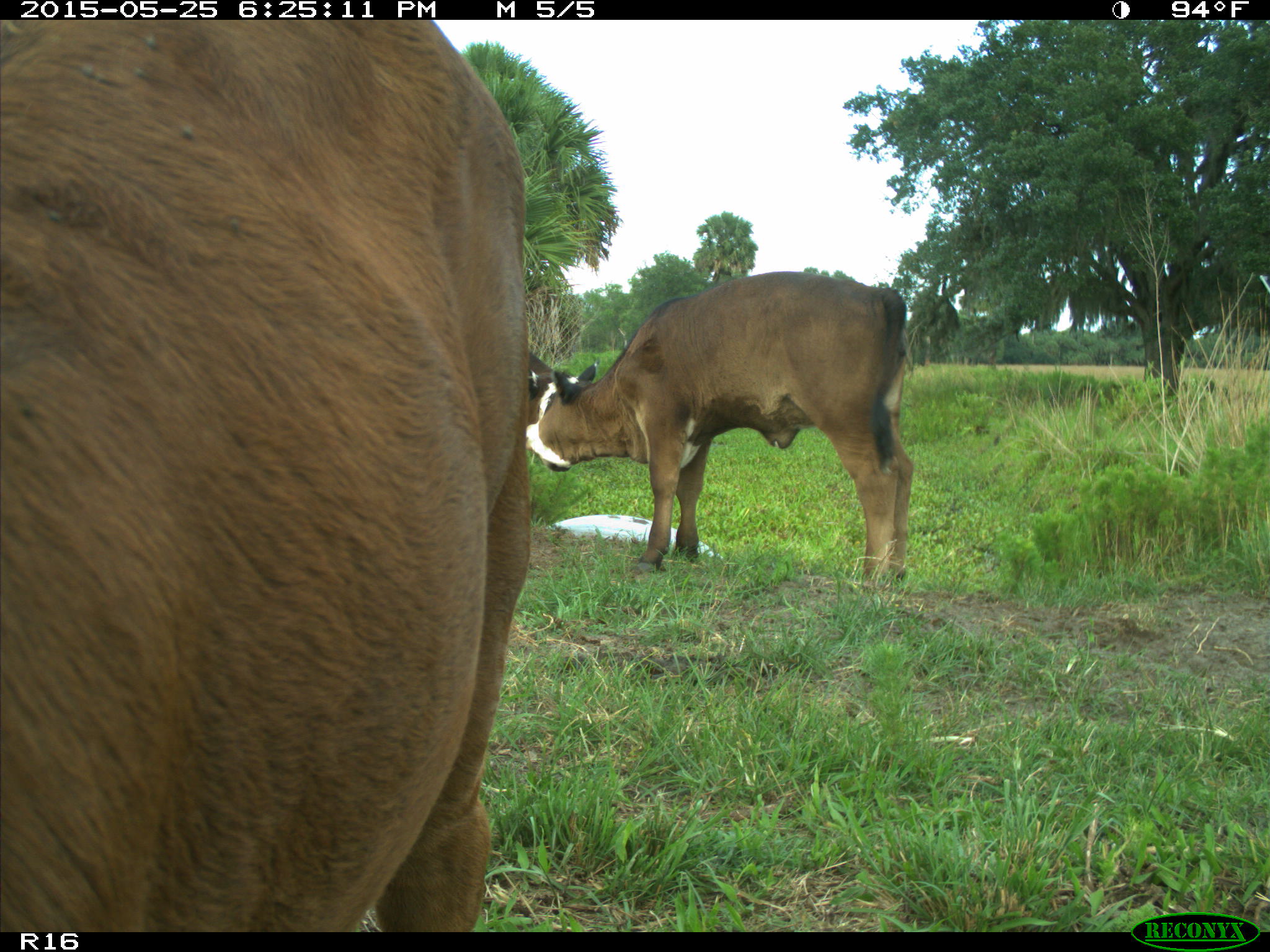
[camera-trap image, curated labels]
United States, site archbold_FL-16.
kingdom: Animalia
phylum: Chordata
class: Mammalia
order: Artiodactyla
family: Bovidae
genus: Bos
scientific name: Bos taurus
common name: domestic cow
Bos taurus (domestic cow).